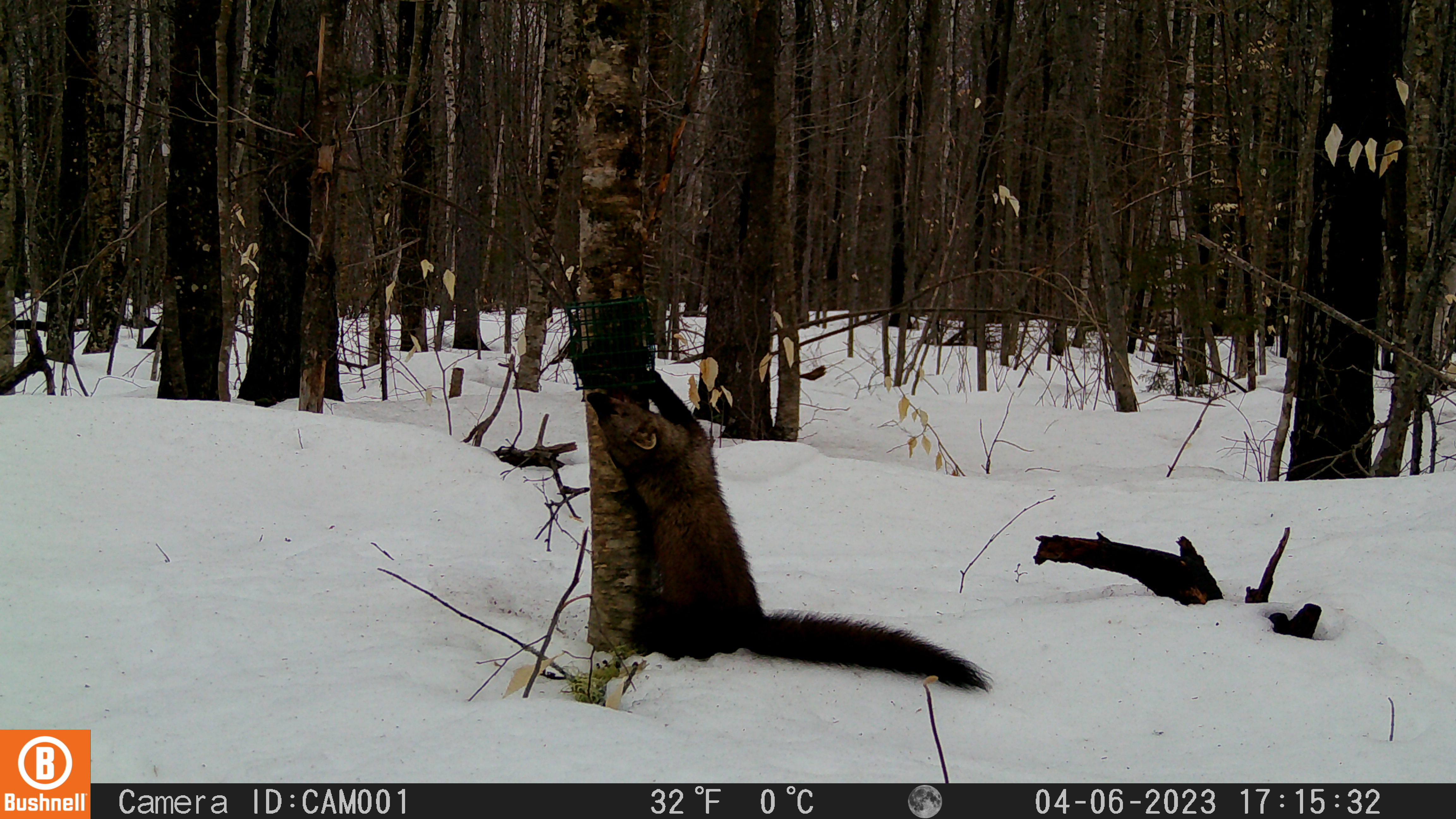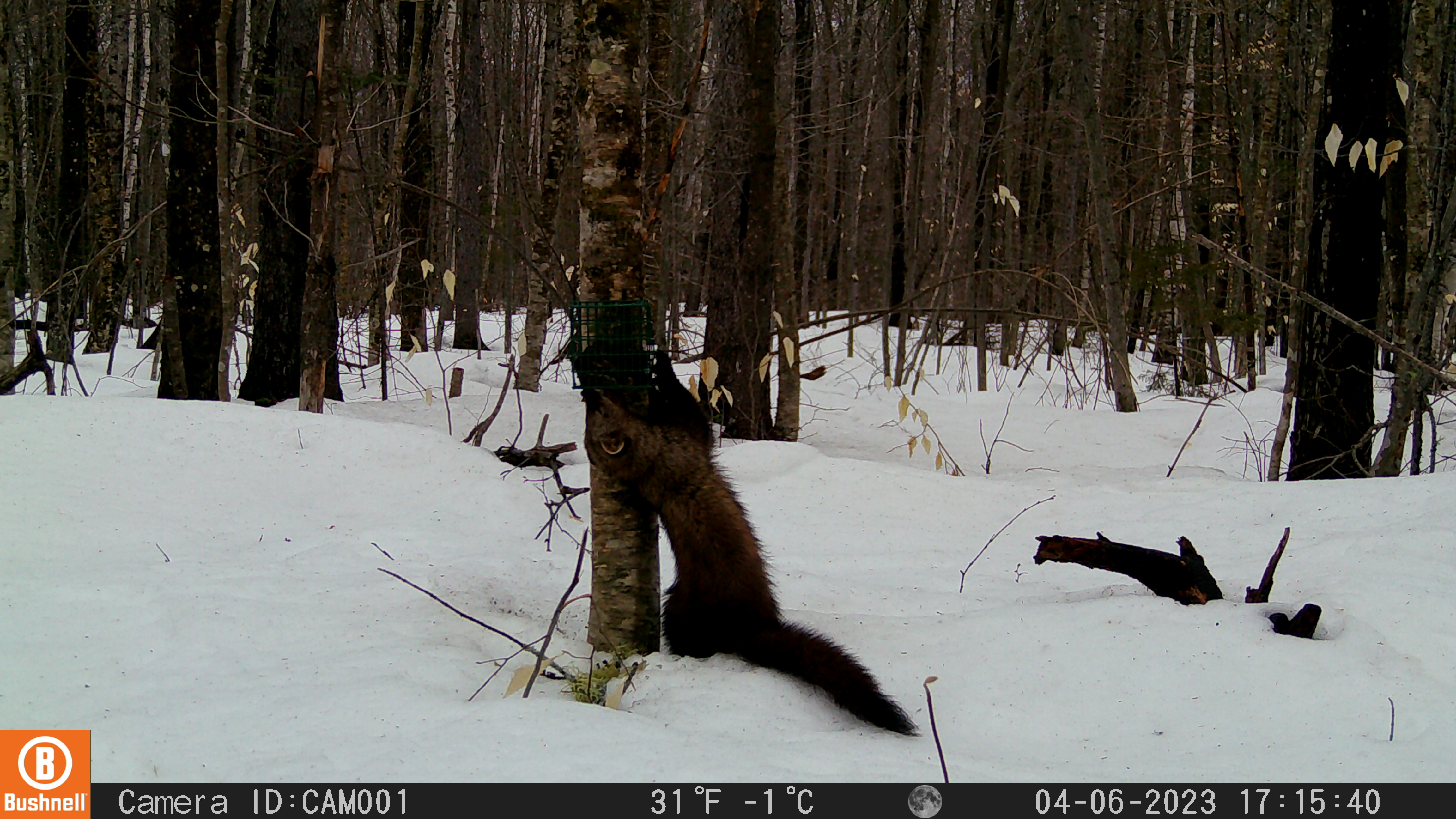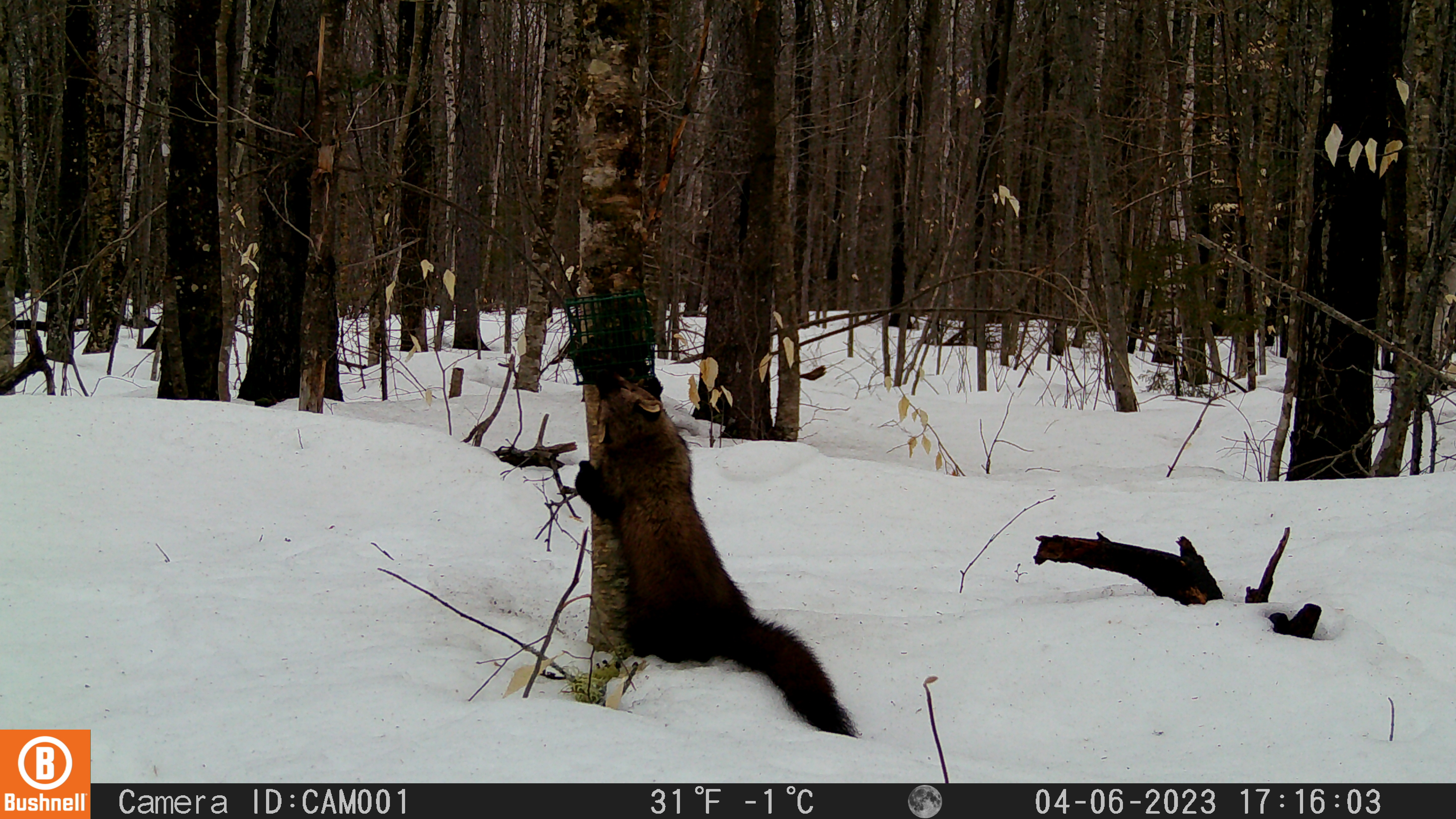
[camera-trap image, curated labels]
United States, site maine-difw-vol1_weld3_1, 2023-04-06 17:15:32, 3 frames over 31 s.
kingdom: Animalia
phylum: Chordata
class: Mammalia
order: Carnivora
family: Mustelidae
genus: Pekania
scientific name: Pekania pennanti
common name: fisher